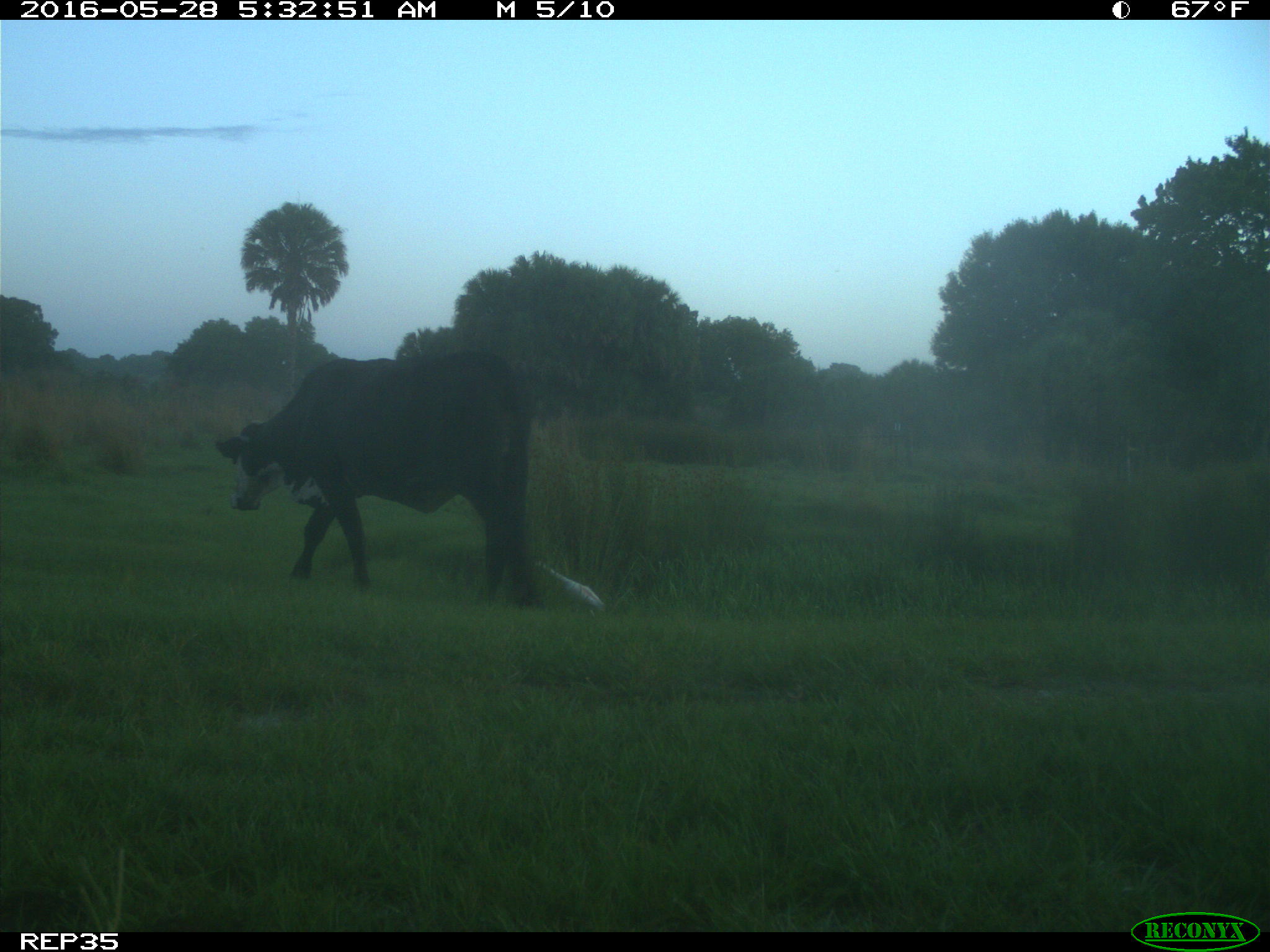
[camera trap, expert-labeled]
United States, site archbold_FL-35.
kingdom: Animalia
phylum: Chordata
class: Mammalia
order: Artiodactyla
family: Bovidae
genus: Bos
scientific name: Bos taurus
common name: domestic cow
Bos taurus (domestic cow).